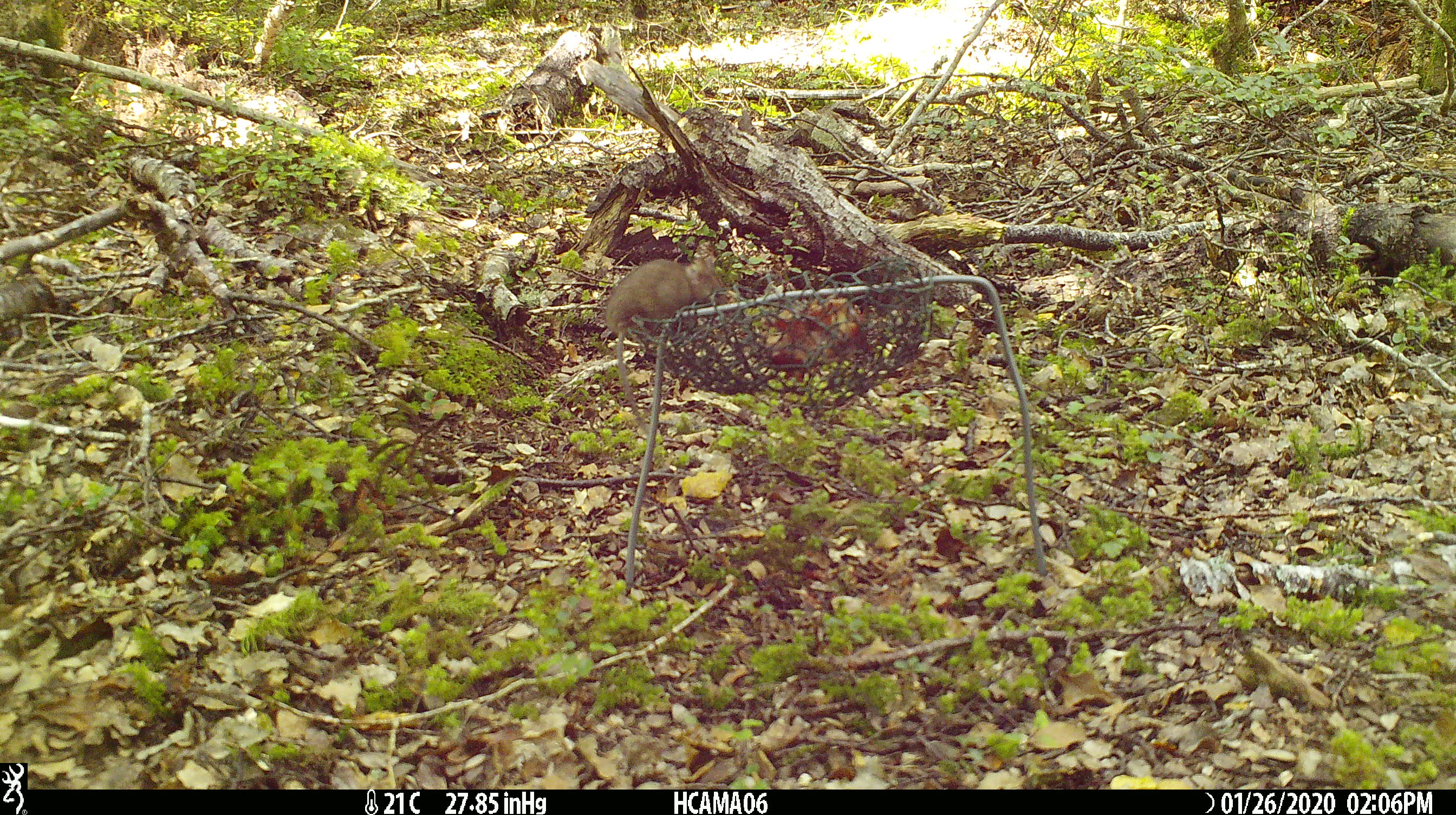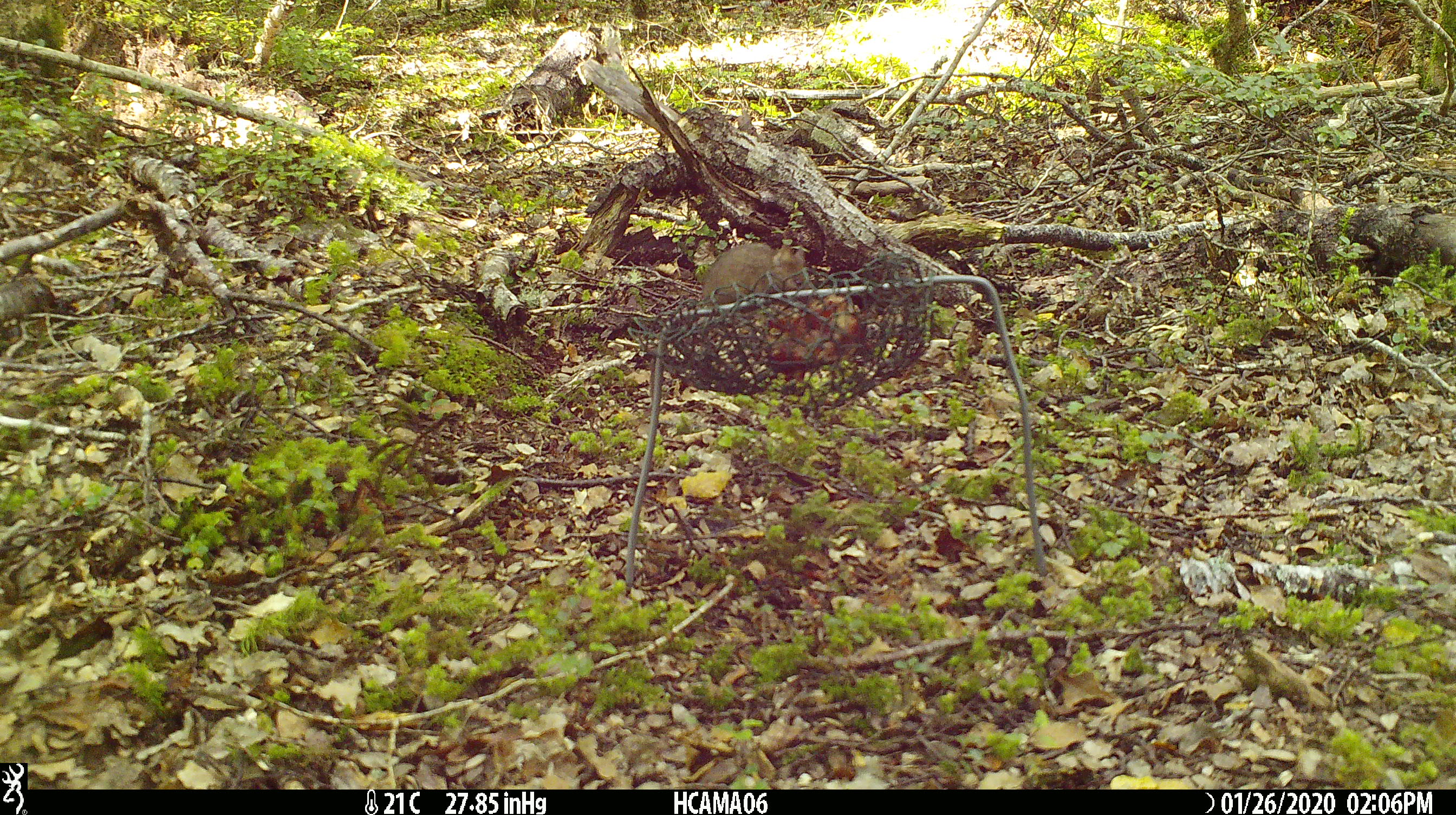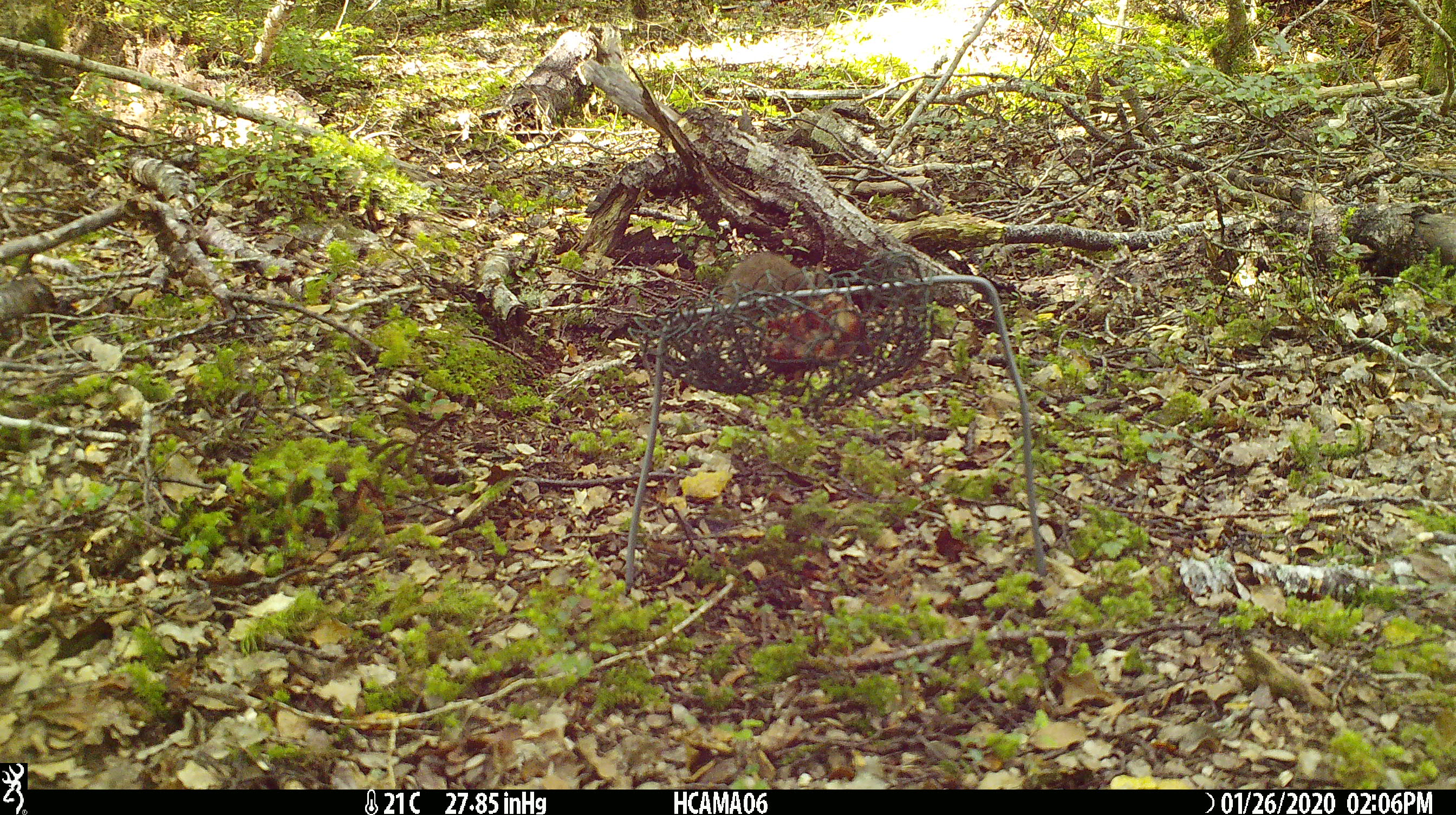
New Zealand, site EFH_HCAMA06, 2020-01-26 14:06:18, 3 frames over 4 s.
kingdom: Animalia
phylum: Chordata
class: Mammalia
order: Rodentia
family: Muridae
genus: Mus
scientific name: Mus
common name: mouse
Mouse (Mus).